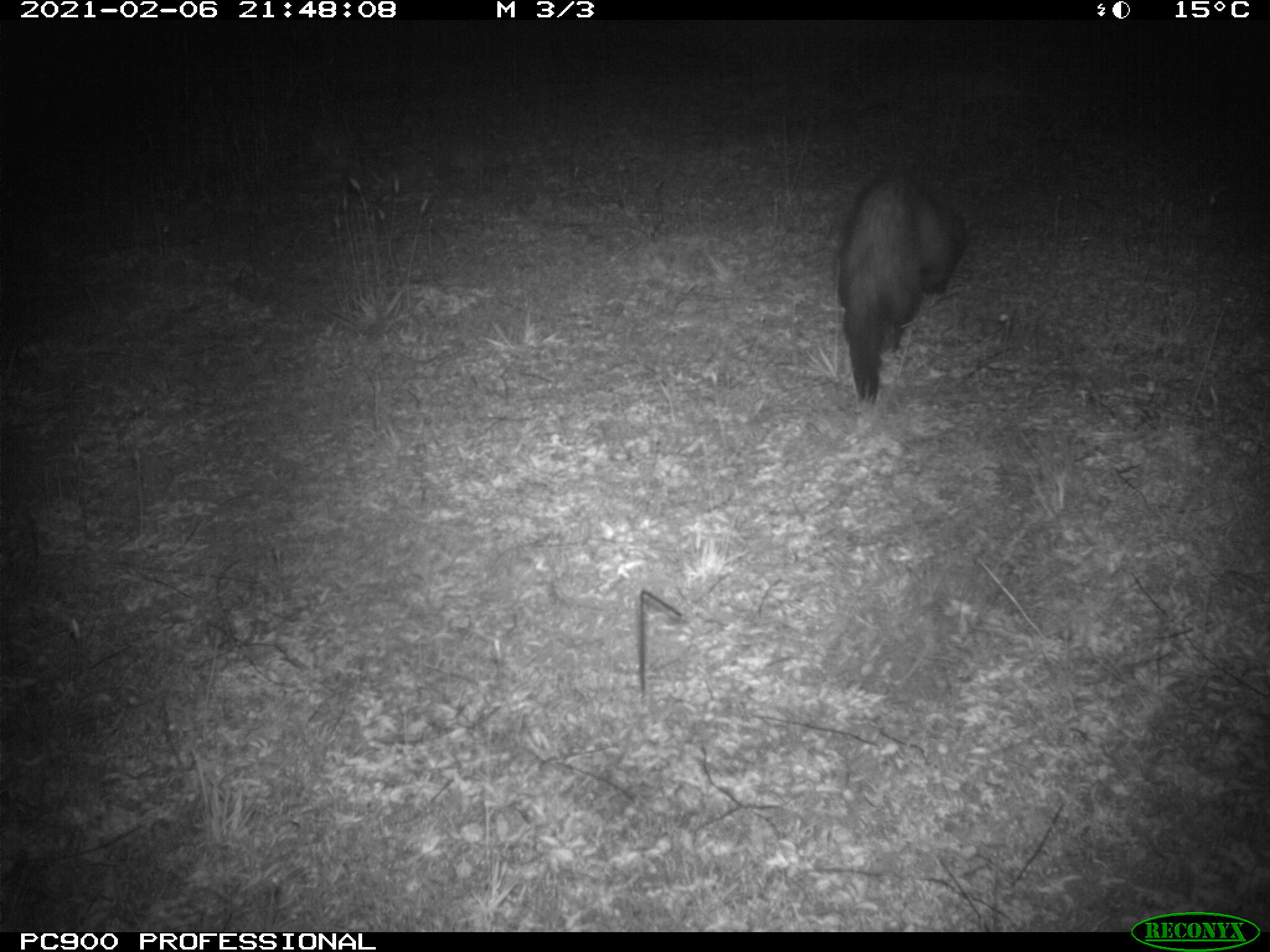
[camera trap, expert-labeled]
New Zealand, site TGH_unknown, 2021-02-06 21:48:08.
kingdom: Animalia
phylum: Chordata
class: Mammalia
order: Carnivora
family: Mustelidae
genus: Mustela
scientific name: Mustela furo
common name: ferret